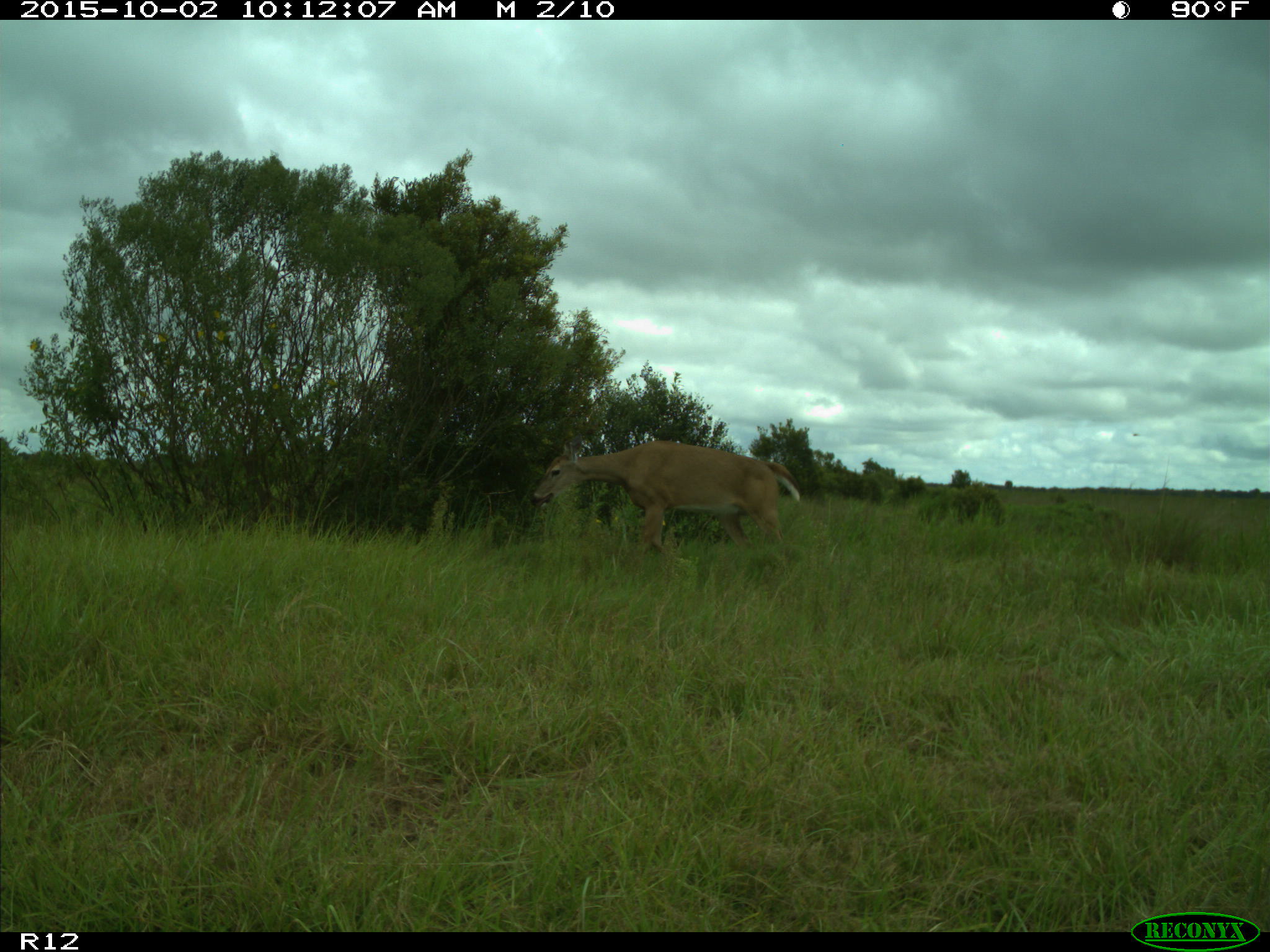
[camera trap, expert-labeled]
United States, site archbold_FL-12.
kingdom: Animalia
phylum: Chordata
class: Mammalia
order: Artiodactyla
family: Cervidae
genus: Odocoileus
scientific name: Odocoileus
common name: deer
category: unidentified deer